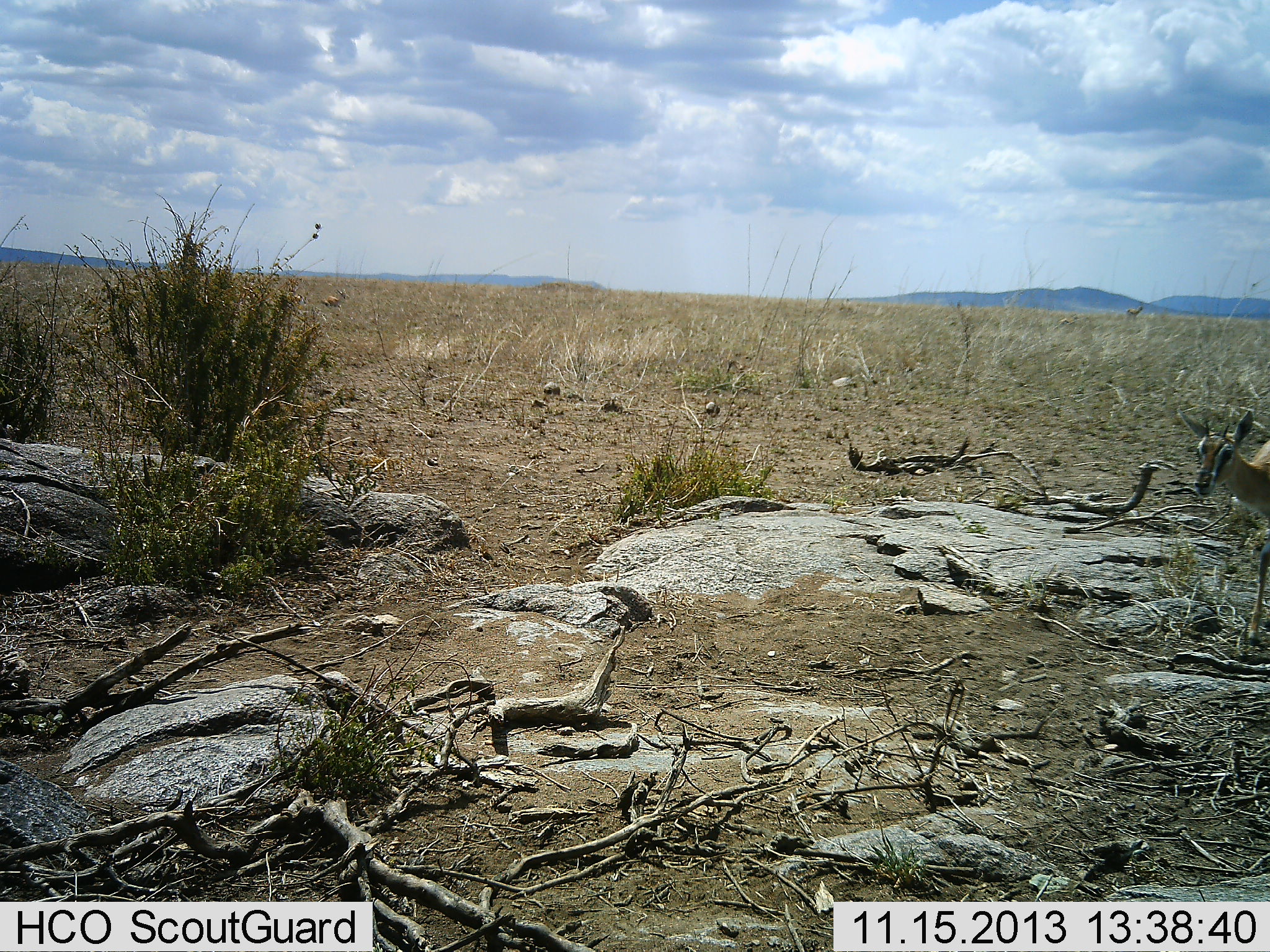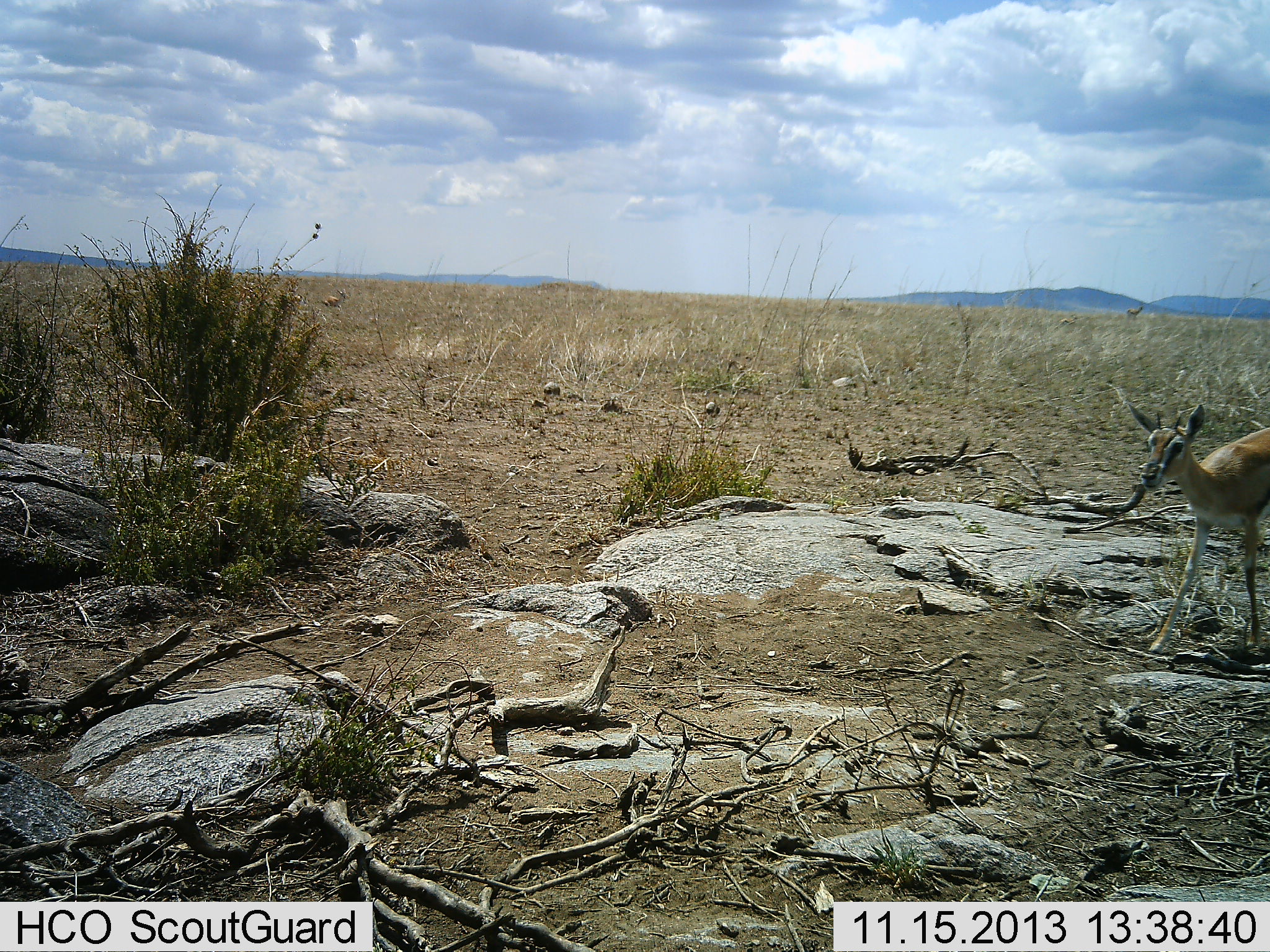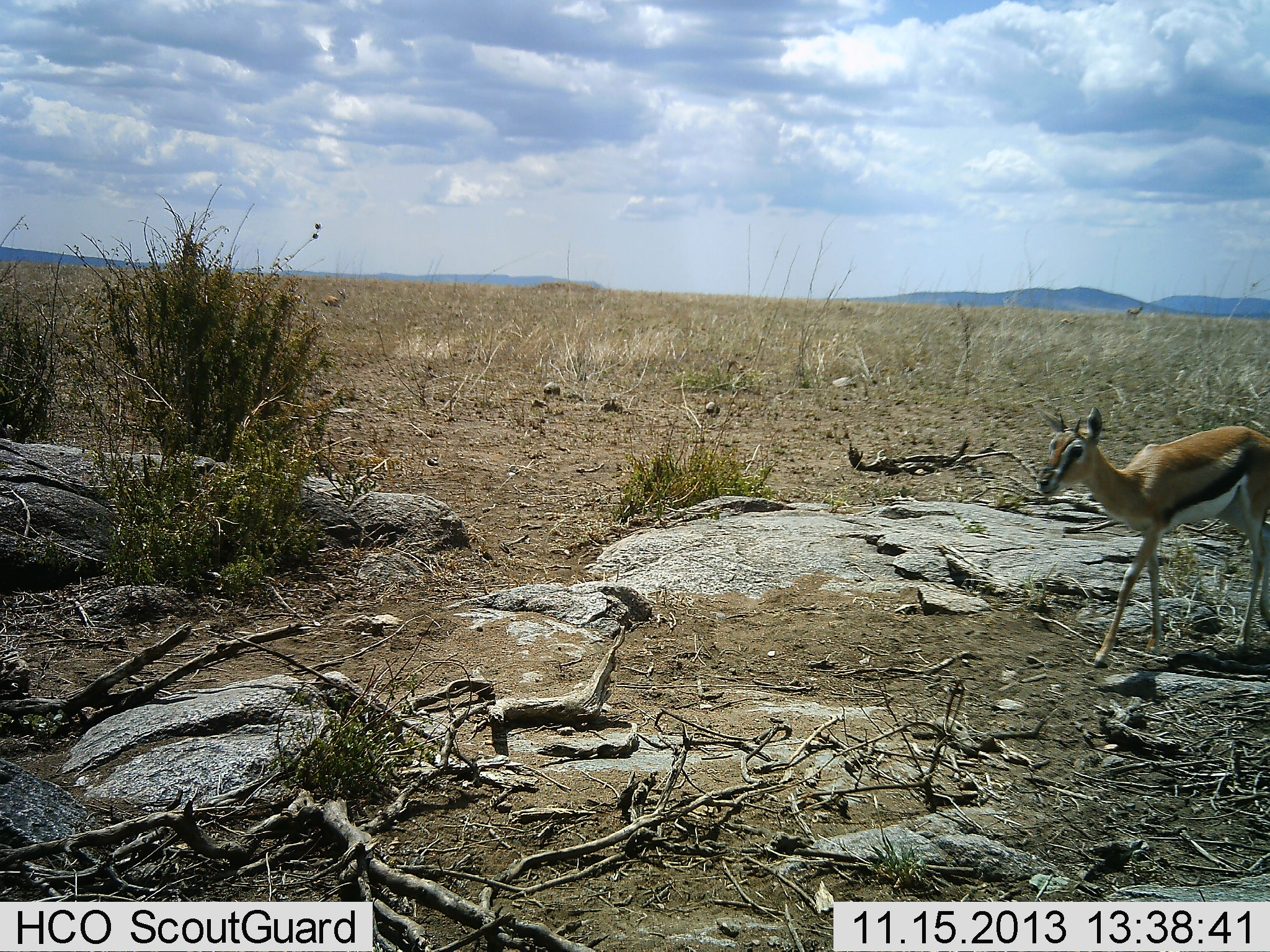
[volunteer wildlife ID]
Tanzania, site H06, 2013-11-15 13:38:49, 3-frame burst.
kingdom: Animalia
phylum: Chordata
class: Mammalia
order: Artiodactyla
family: Bovidae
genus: Eudorcas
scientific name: Eudorcas thomsonii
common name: thomson's gazelle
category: gazellethomsons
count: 1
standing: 30%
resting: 0%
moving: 70%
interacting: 0%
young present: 10%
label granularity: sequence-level